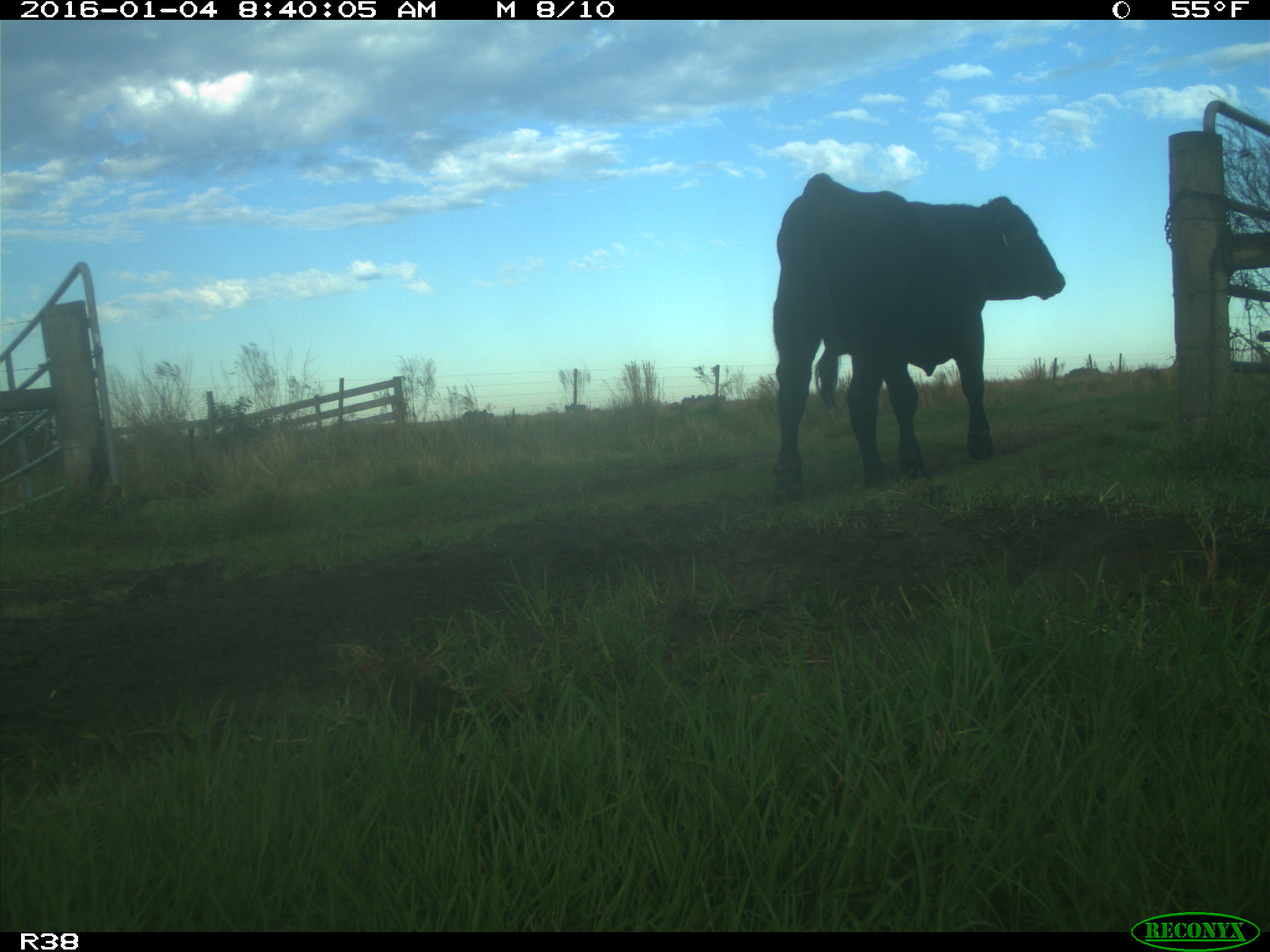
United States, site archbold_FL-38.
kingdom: Animalia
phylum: Chordata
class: Mammalia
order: Artiodactyla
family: Bovidae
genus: Bos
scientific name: Bos taurus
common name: domestic cow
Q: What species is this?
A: Bos taurus (domestic cow).